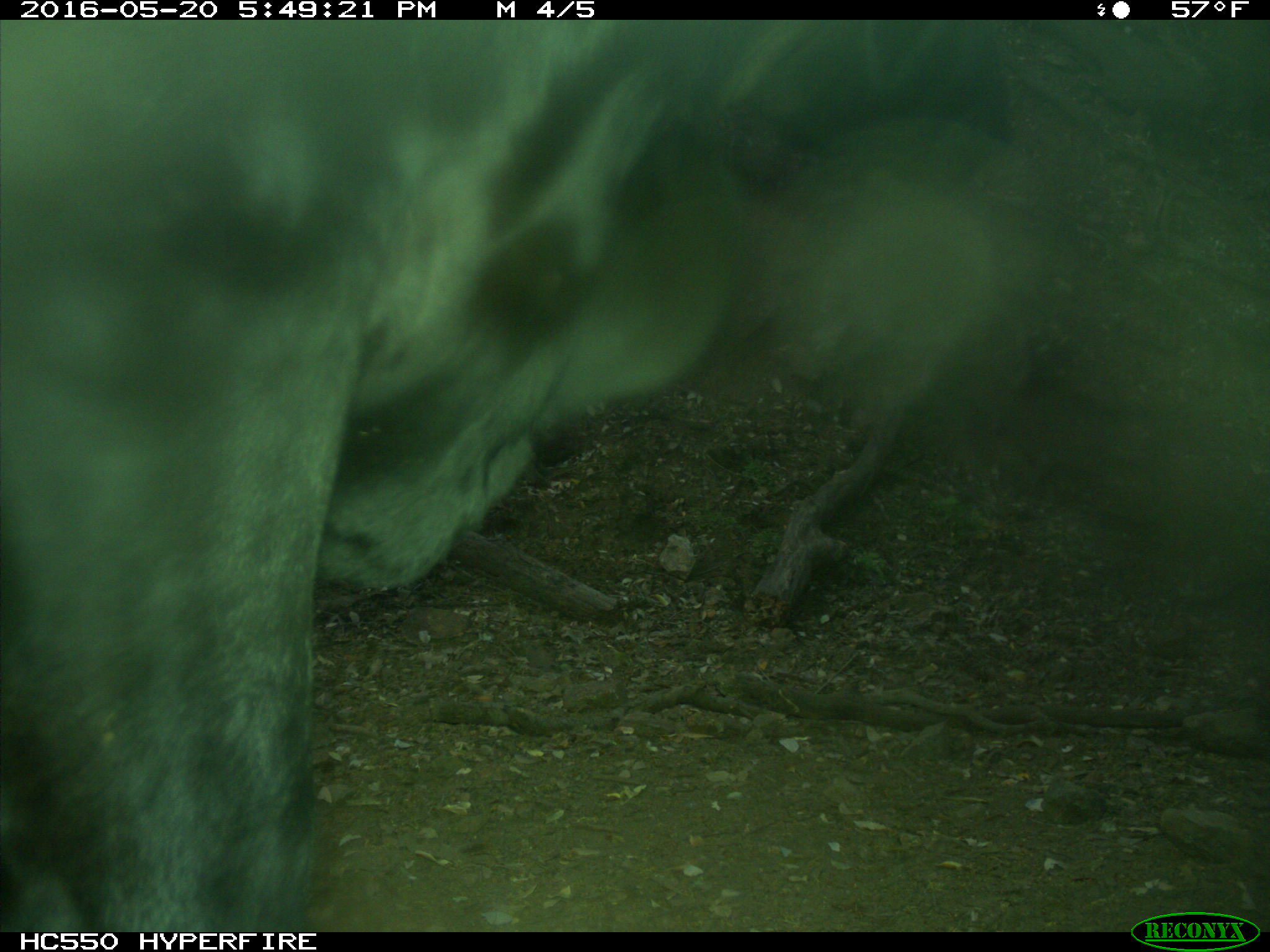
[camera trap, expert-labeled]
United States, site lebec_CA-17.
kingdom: Animalia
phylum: Chordata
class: Mammalia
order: Artiodactyla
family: Bovidae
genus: Bos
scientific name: Bos taurus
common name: domestic cow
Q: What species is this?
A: Bos taurus (domestic cow).